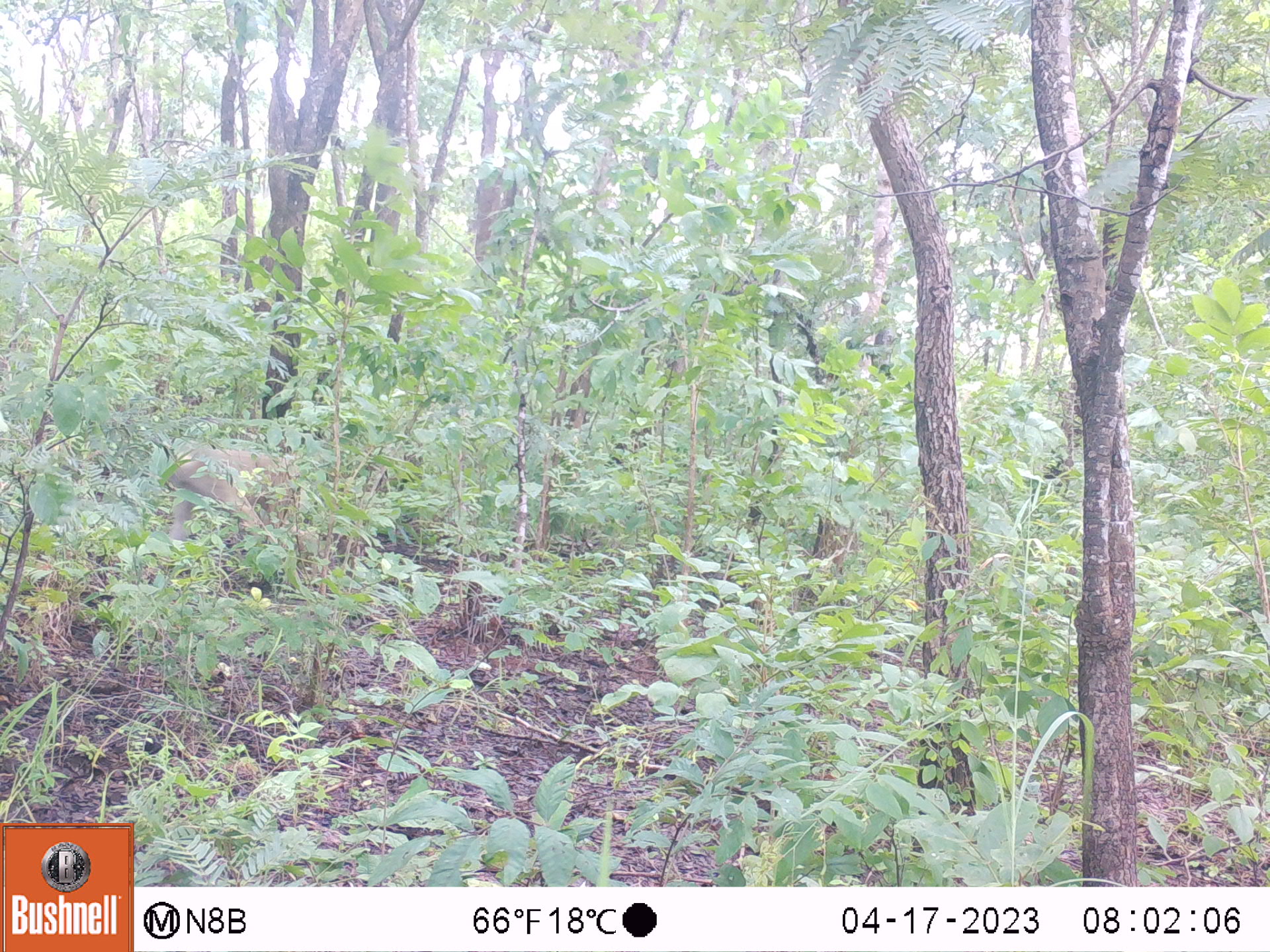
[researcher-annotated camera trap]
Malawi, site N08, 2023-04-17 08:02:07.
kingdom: Animalia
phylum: Chordata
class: Mammalia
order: Primates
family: Cercopithecidae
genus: Papio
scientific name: Papio cynocephalus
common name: yellow baboon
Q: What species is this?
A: Yellow baboon (Papio cynocephalus).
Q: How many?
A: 1.